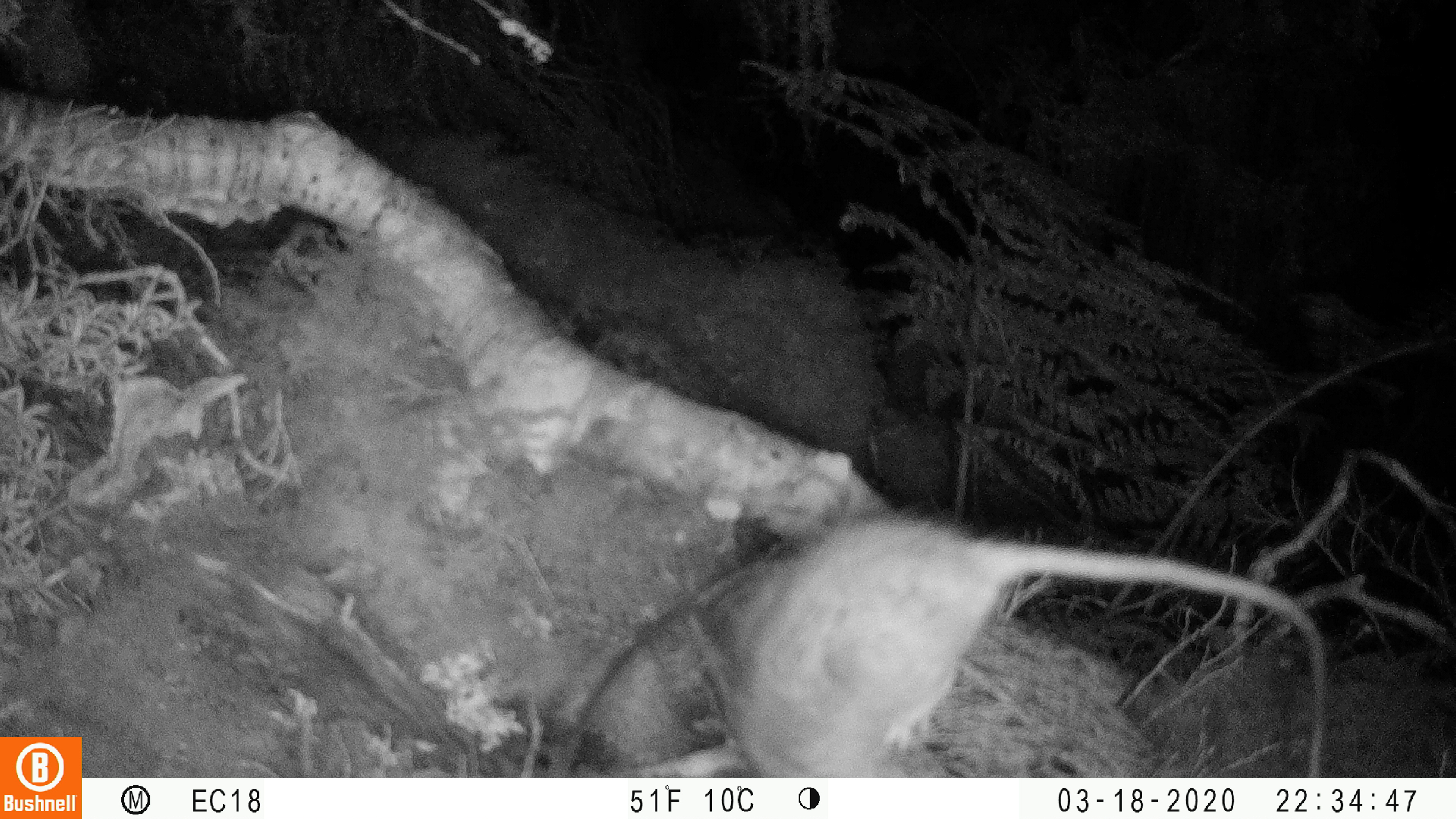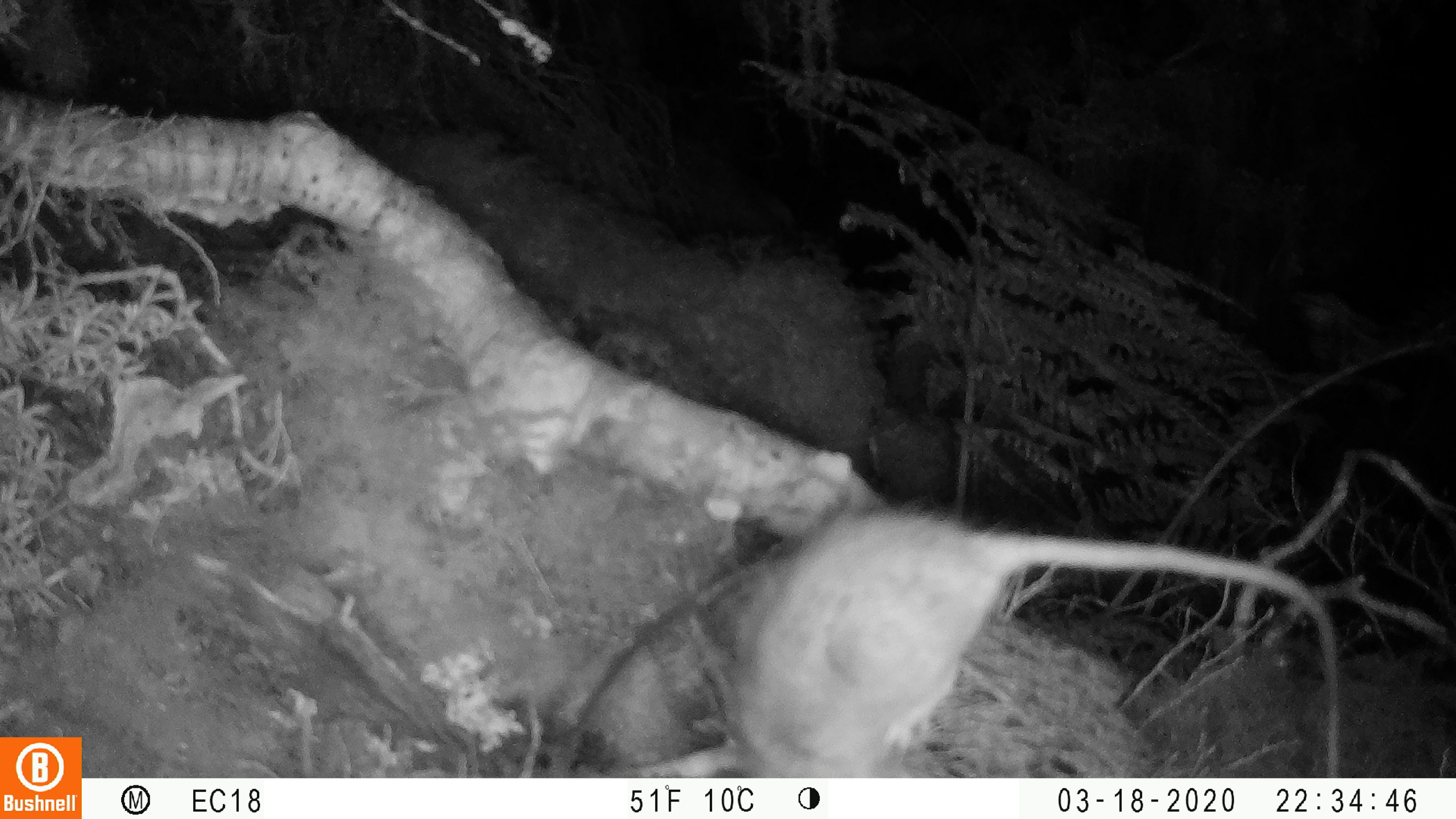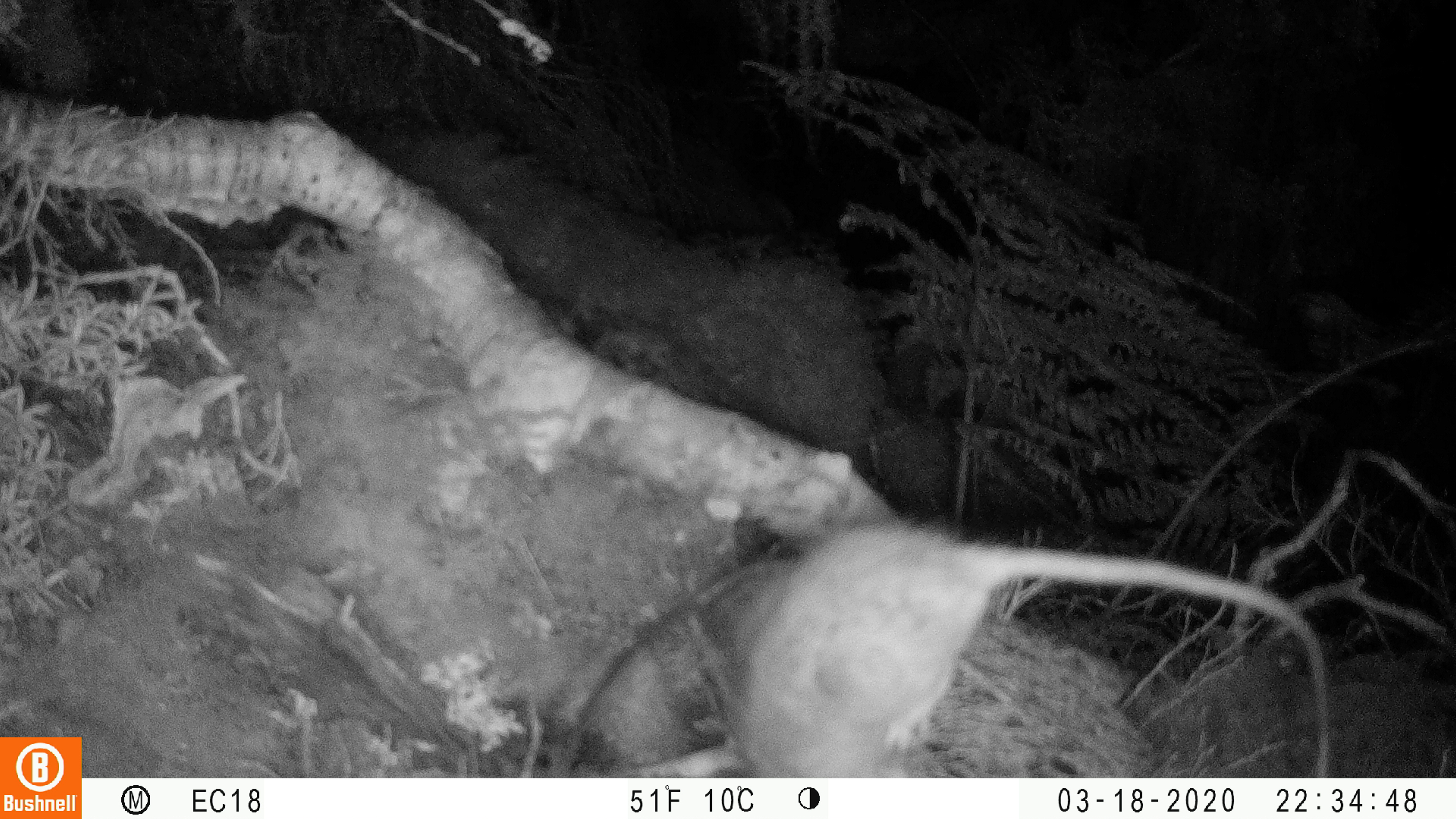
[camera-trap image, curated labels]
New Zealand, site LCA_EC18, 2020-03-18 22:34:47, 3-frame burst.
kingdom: Animalia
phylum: Chordata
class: Mammalia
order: Rodentia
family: Muridae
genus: Rattus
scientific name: Rattus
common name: rat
Rat (Rattus).